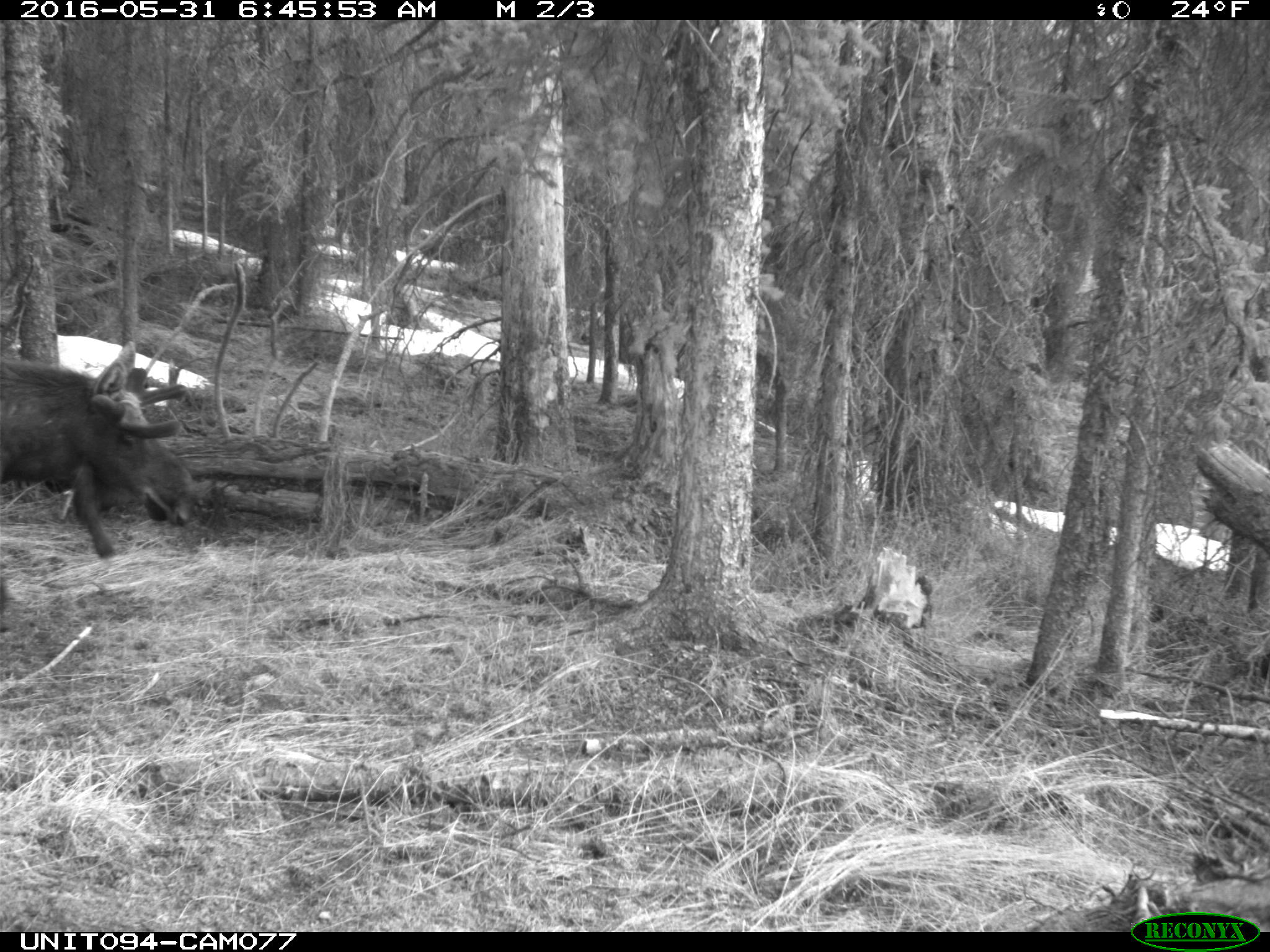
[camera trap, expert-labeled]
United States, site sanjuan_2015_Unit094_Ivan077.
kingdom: Animalia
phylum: Chordata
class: Mammalia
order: Artiodactyla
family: Cervidae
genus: Alces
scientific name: Alces alces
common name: moose